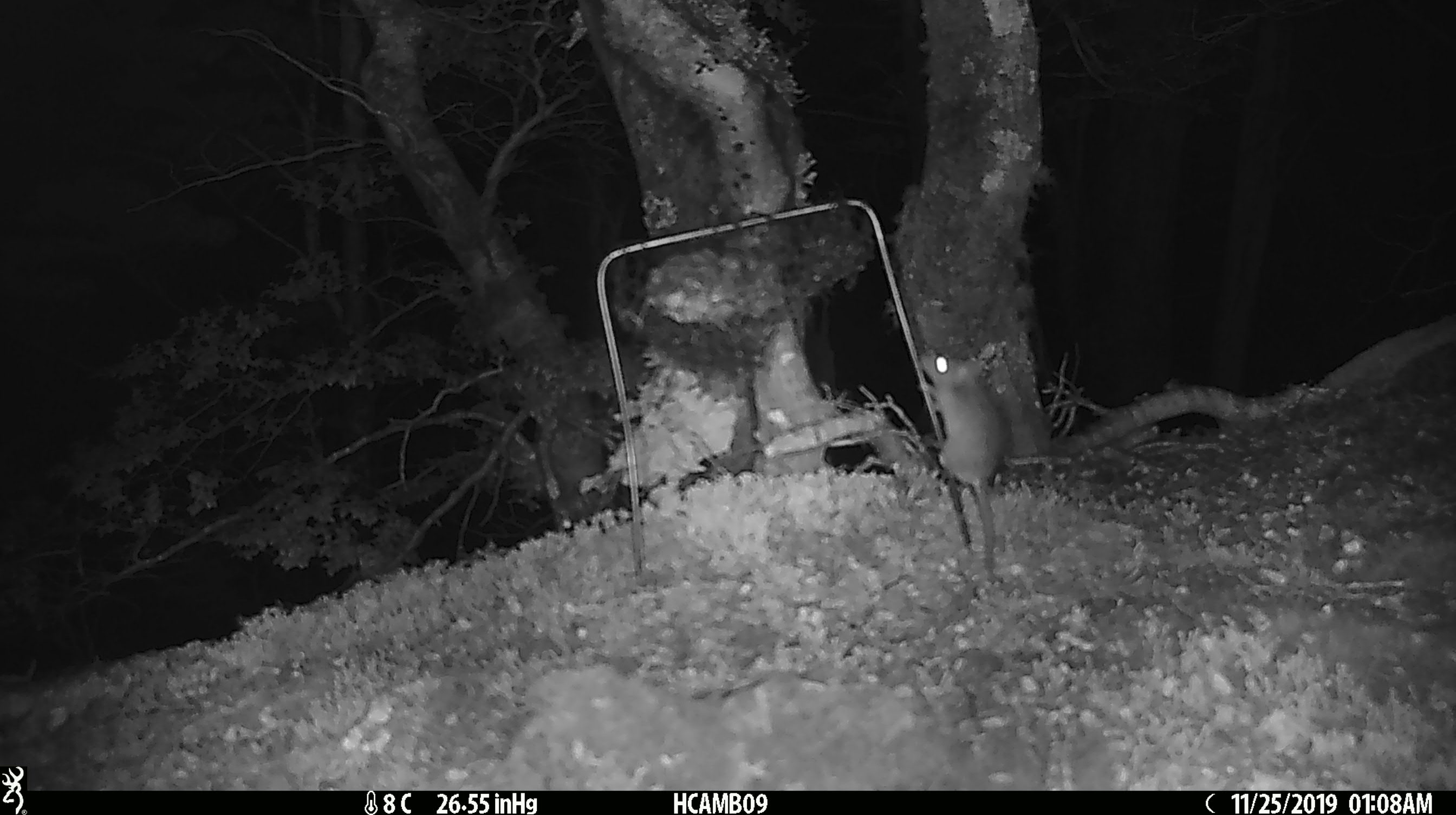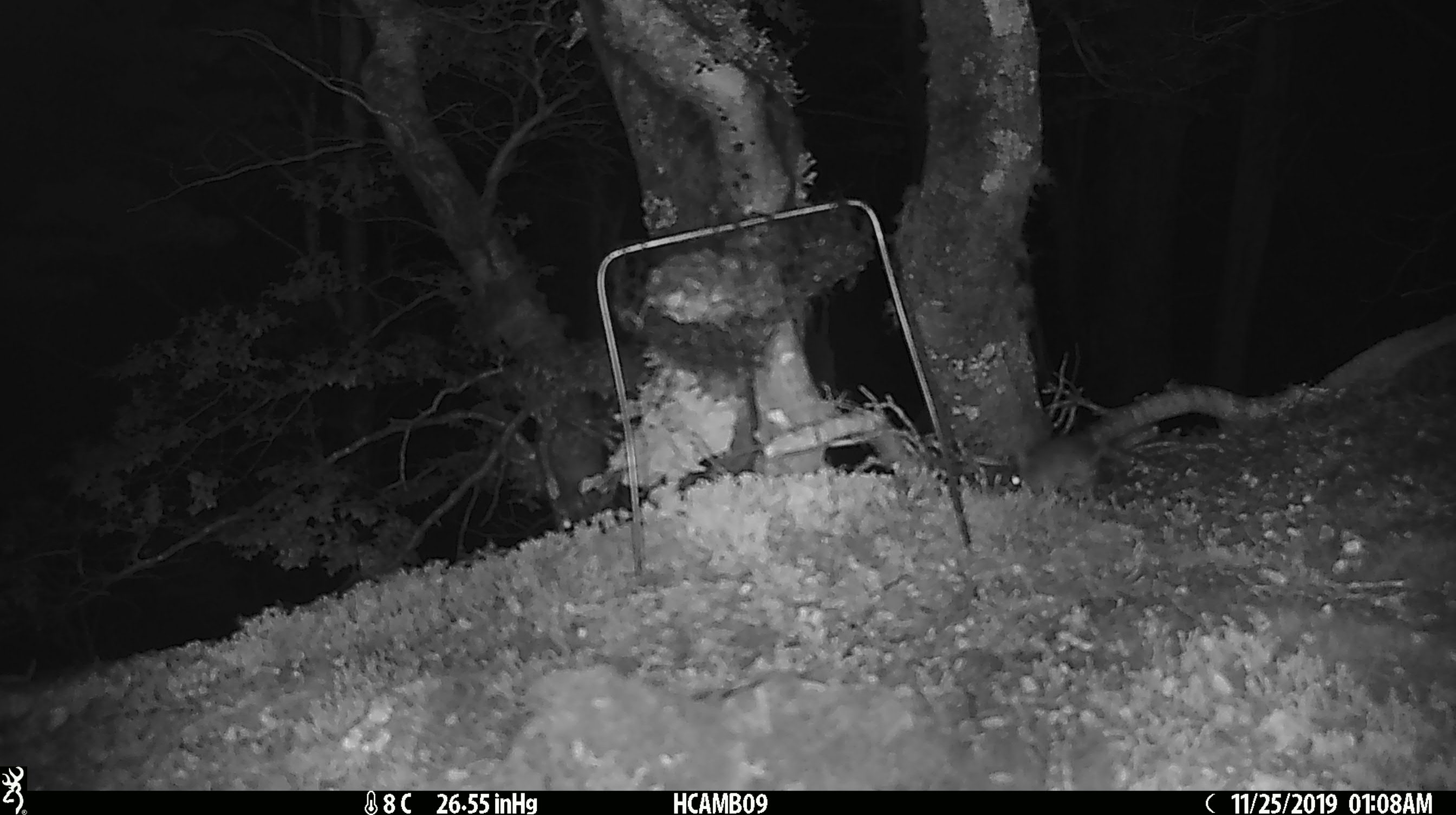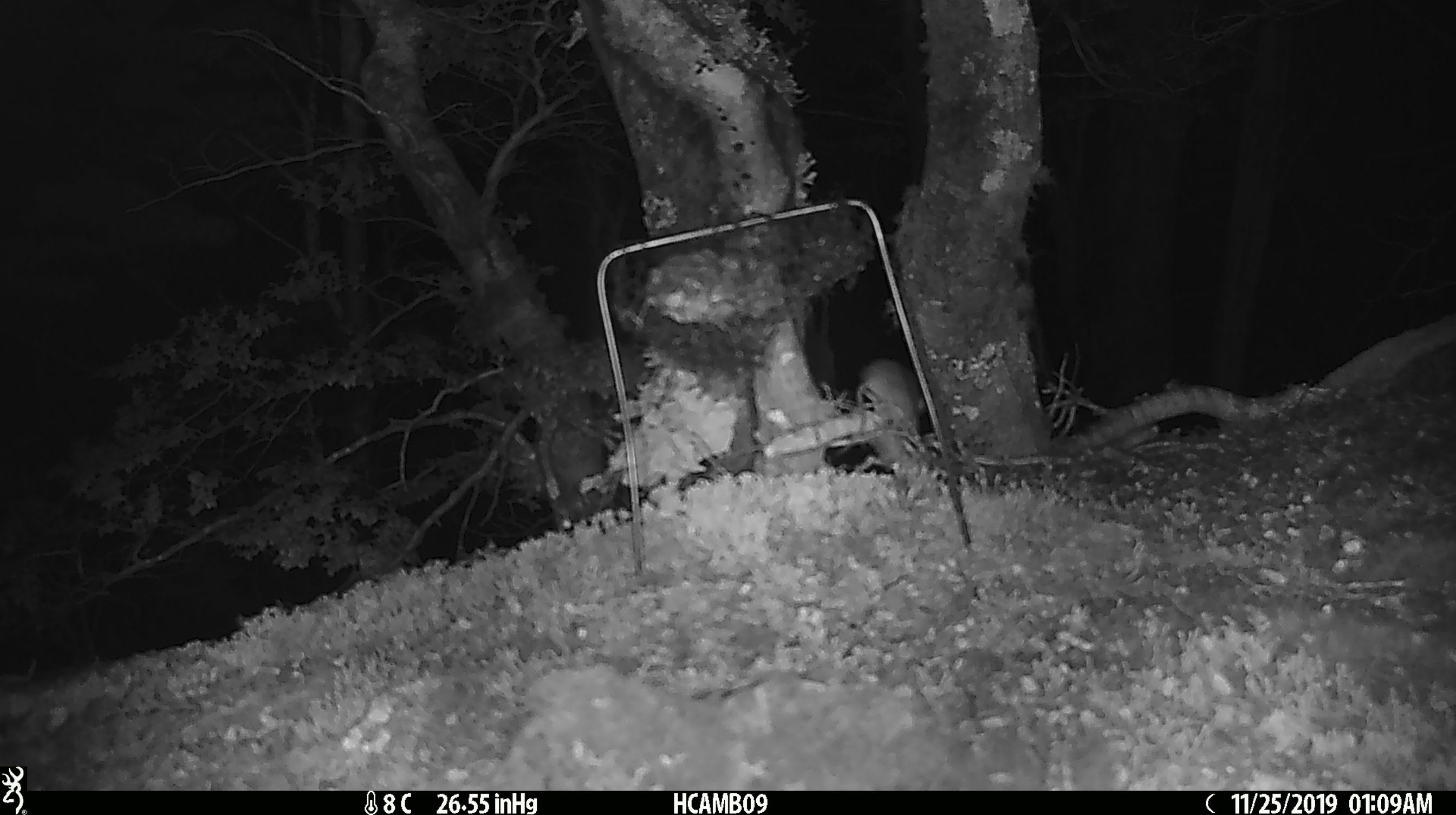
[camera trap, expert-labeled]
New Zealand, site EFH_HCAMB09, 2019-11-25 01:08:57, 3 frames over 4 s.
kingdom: Animalia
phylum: Chordata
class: Mammalia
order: Rodentia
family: Muridae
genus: Mus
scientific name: Mus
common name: mouse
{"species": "mouse (Mus)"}